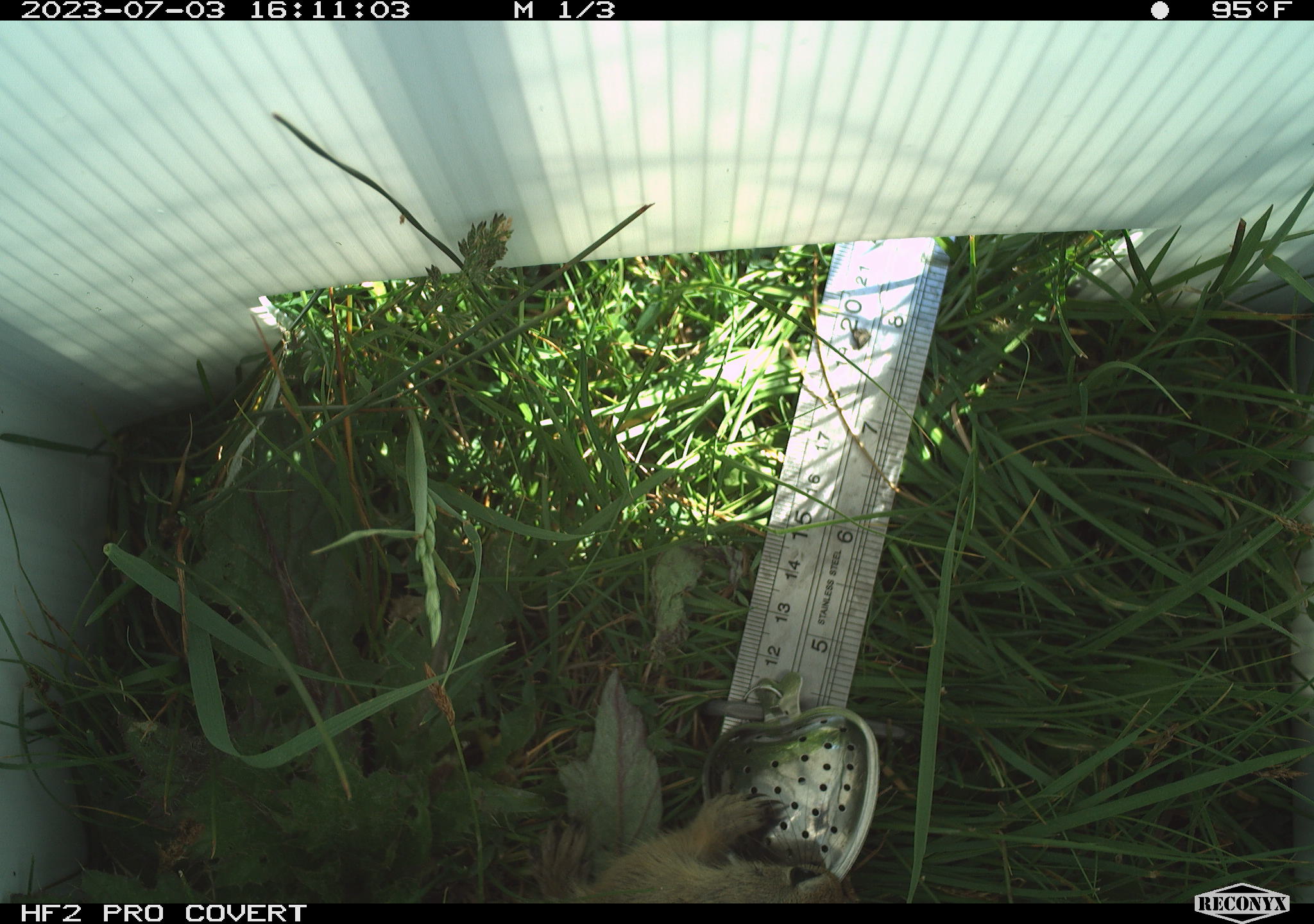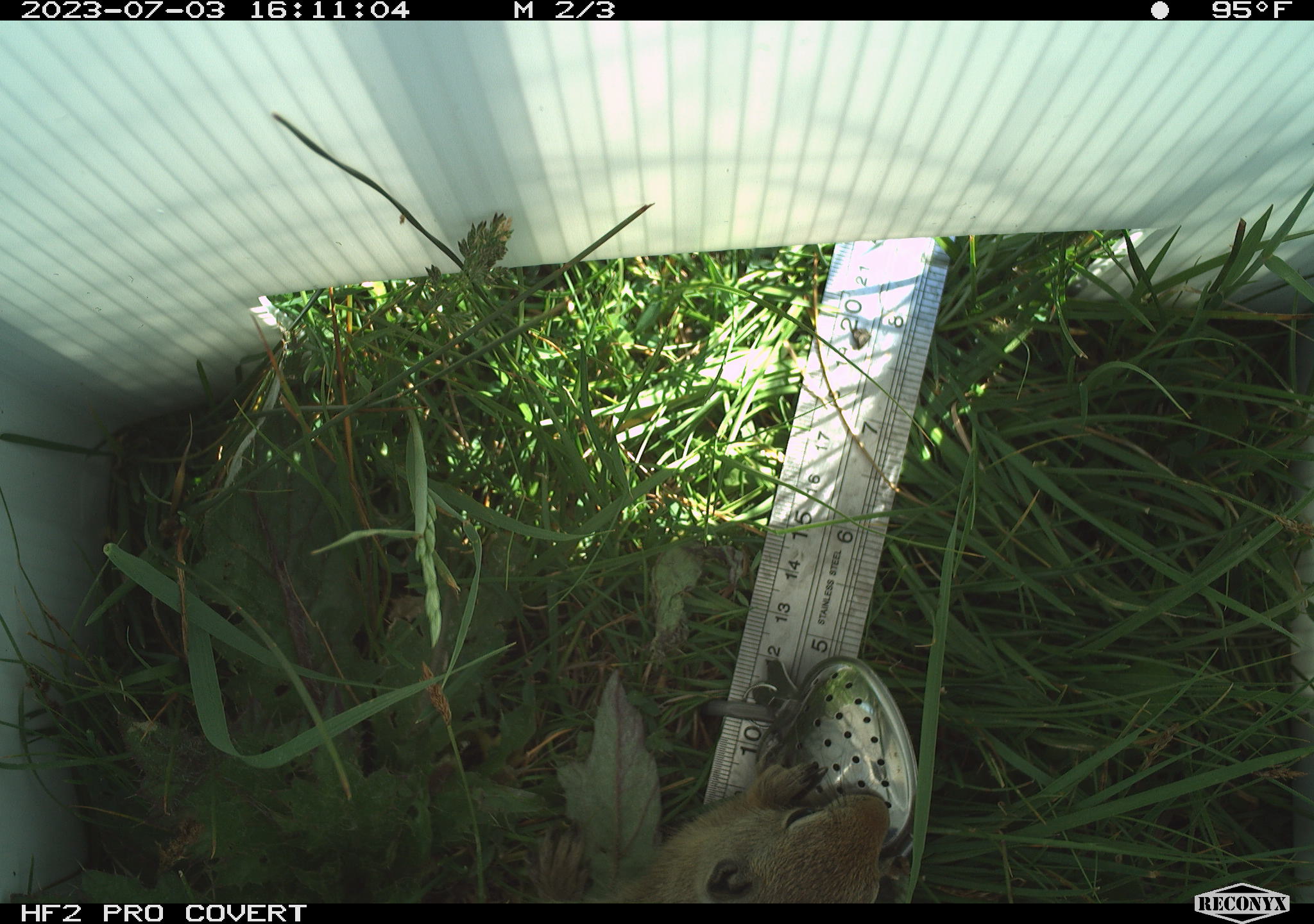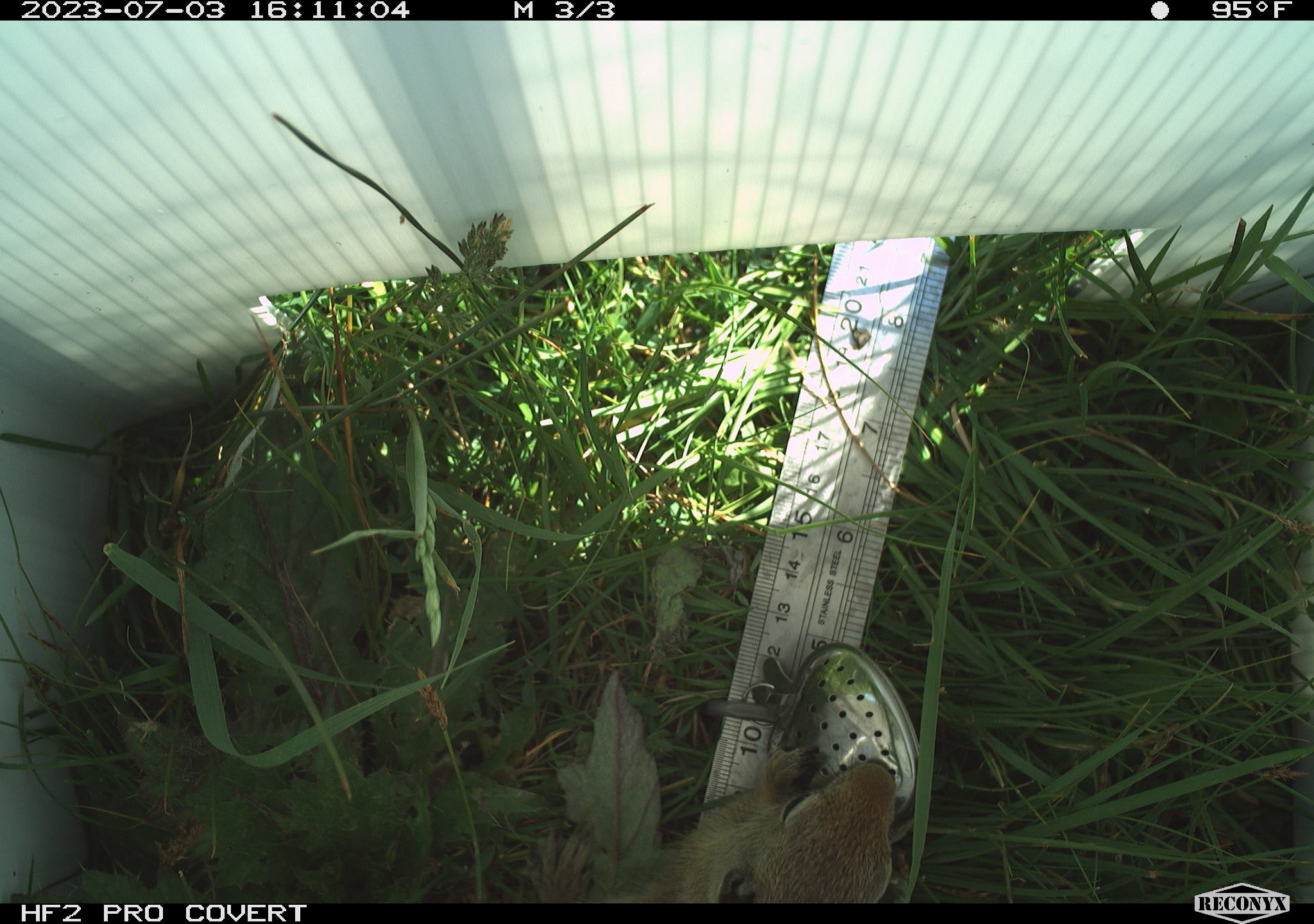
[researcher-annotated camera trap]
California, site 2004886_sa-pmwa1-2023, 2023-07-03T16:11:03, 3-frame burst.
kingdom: Animalia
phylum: Chordata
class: Mammalia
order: Rodentia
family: Sciuridae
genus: Urocitellus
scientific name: Urocitellus beldingi beldingi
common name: belding's ground squirrel